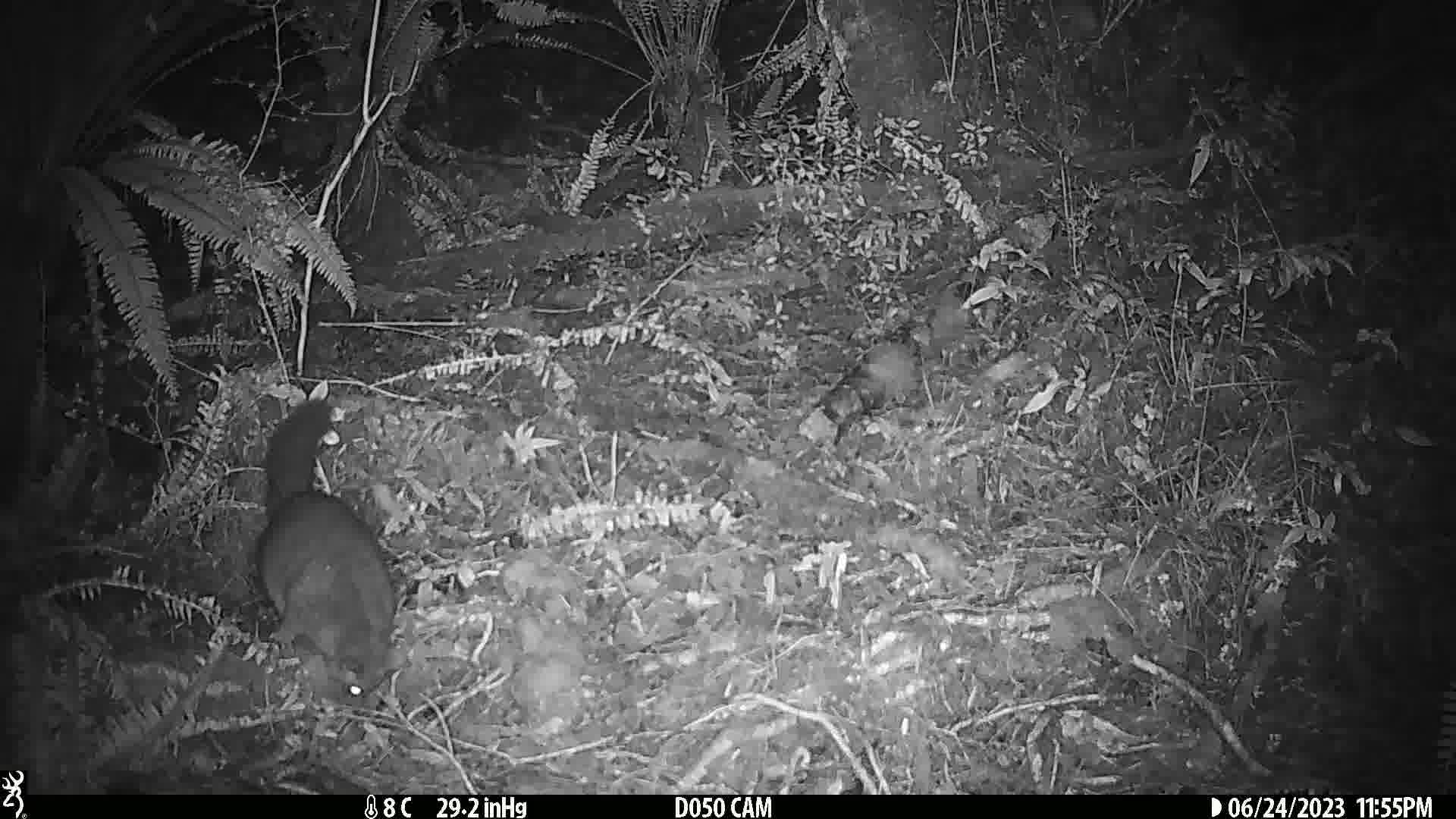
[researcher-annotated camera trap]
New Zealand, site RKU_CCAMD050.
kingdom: Animalia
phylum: Chordata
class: Mammalia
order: Diprotodontia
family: Phalangeridae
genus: Trichosurus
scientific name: Trichosurus vulpecula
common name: common brushtail possum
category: possum